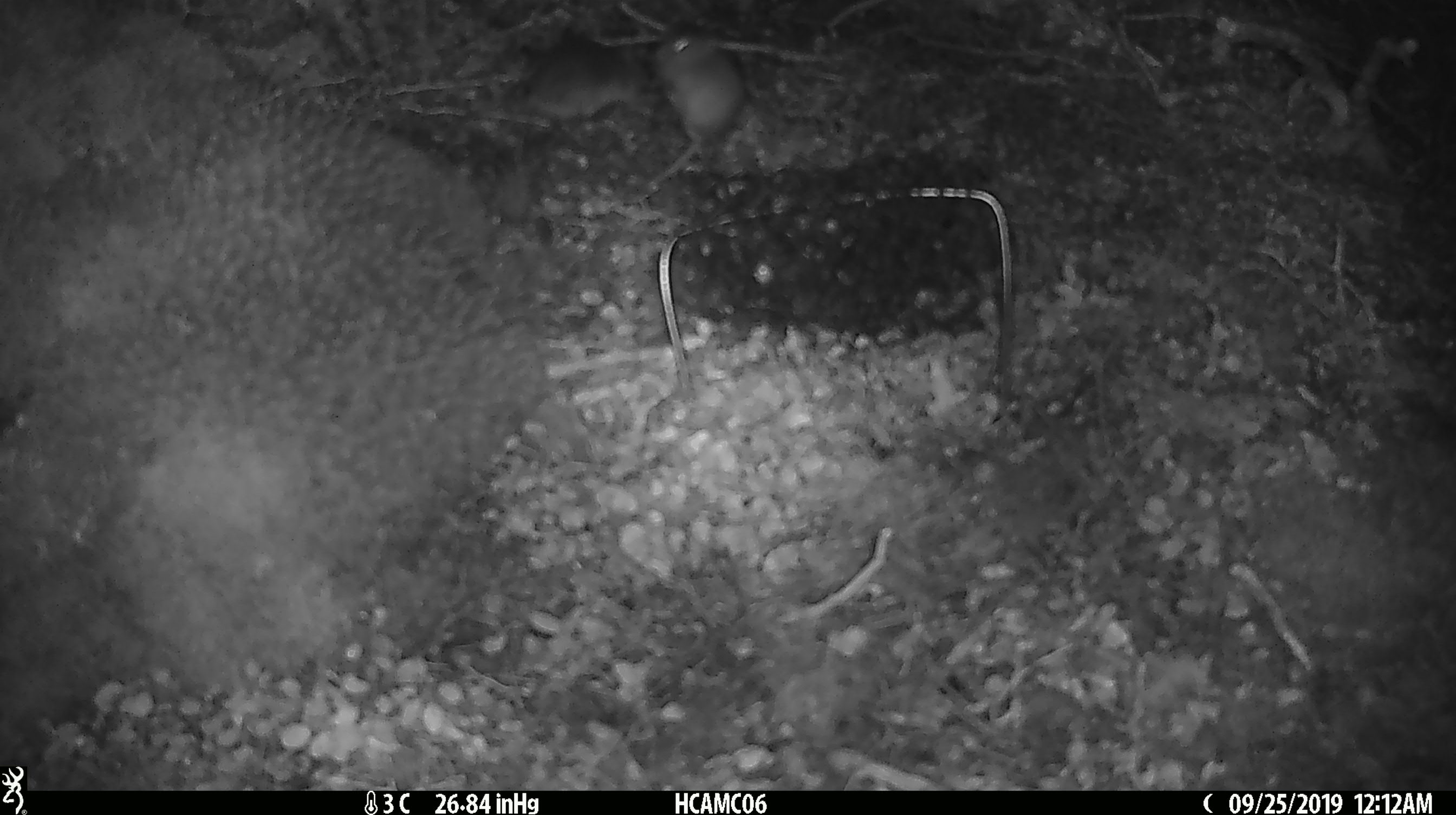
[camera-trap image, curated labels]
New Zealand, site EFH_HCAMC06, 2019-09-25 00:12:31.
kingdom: Animalia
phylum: Chordata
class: Mammalia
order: Rodentia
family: Muridae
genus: Mus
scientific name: Mus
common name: mouse